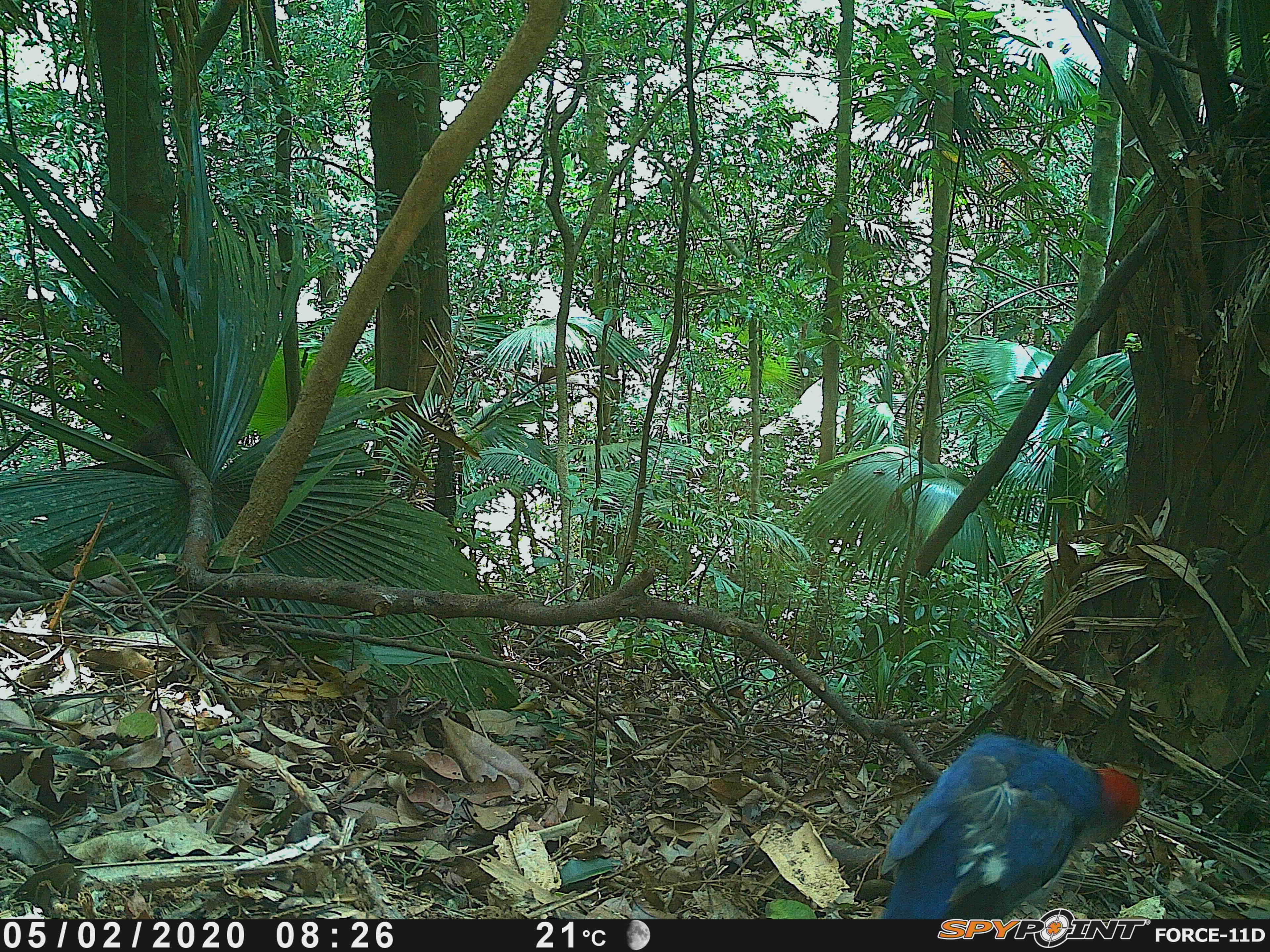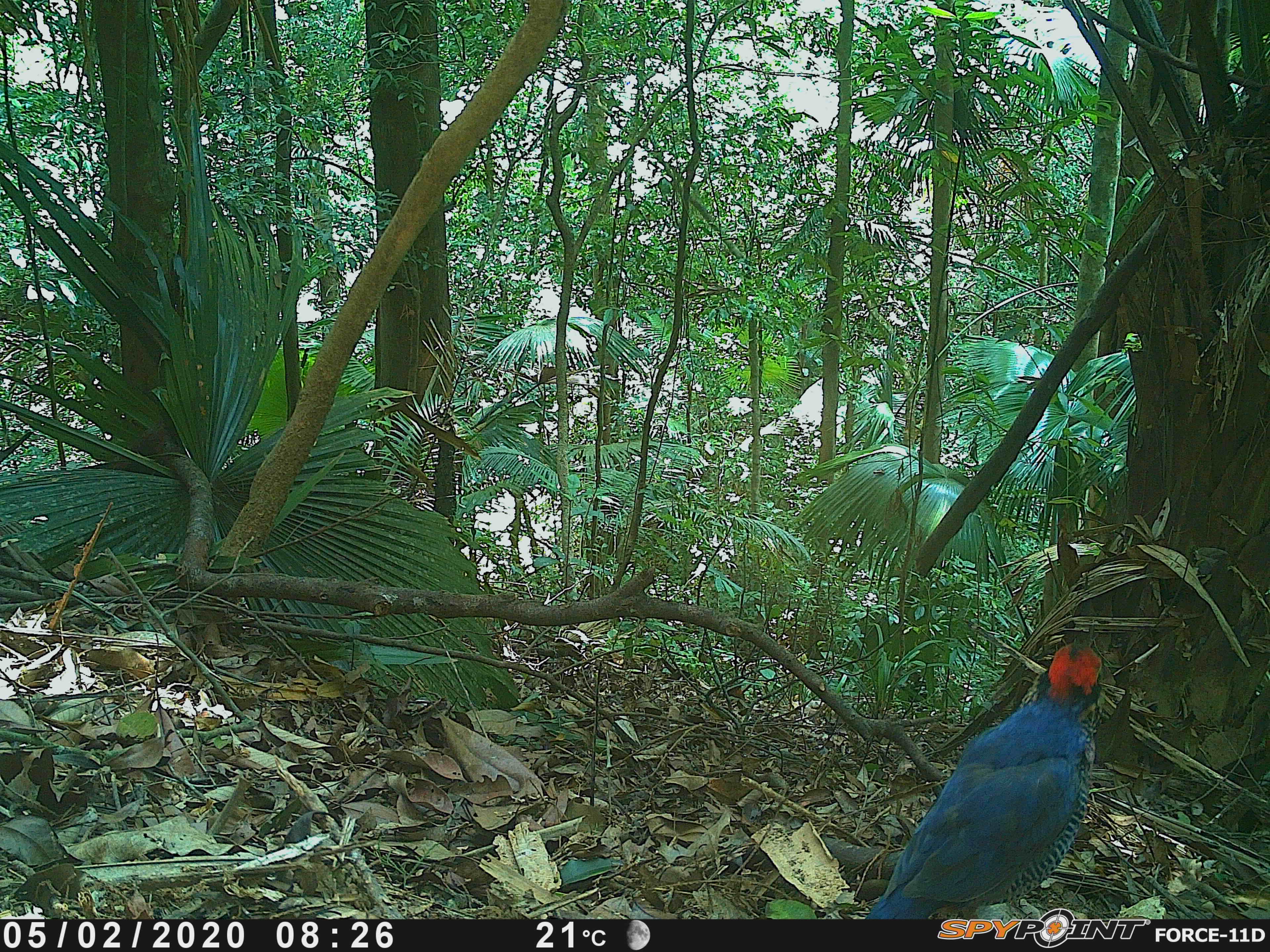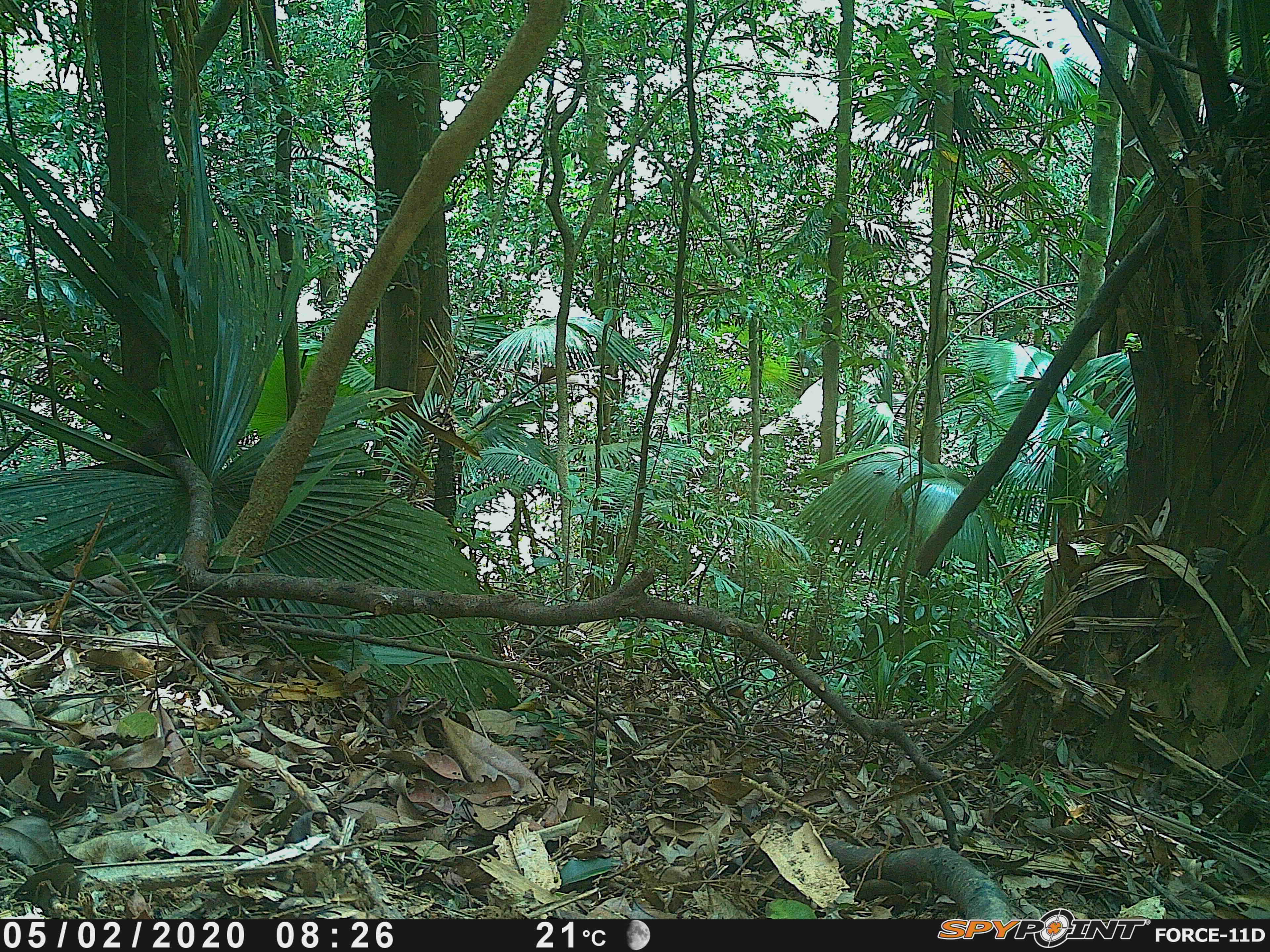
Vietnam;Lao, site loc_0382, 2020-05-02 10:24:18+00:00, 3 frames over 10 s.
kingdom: Animalia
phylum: Chordata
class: Aves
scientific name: Aves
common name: bird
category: unidentified bird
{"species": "unidentified bird (bird) (Aves)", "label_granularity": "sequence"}